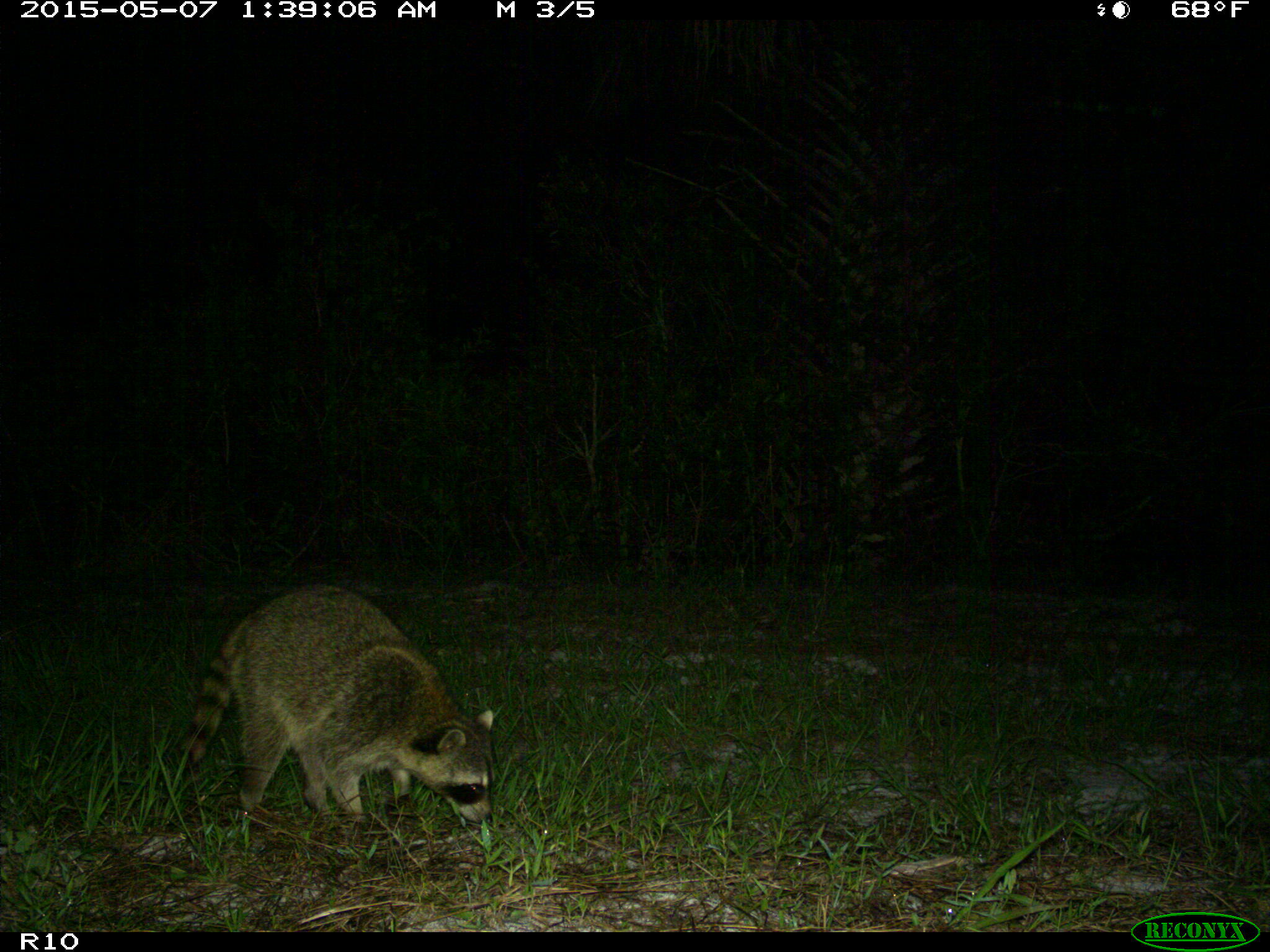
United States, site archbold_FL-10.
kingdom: Animalia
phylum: Chordata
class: Mammalia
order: Carnivora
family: Procyonidae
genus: Procyon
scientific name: Procyon lotor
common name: common raccoon